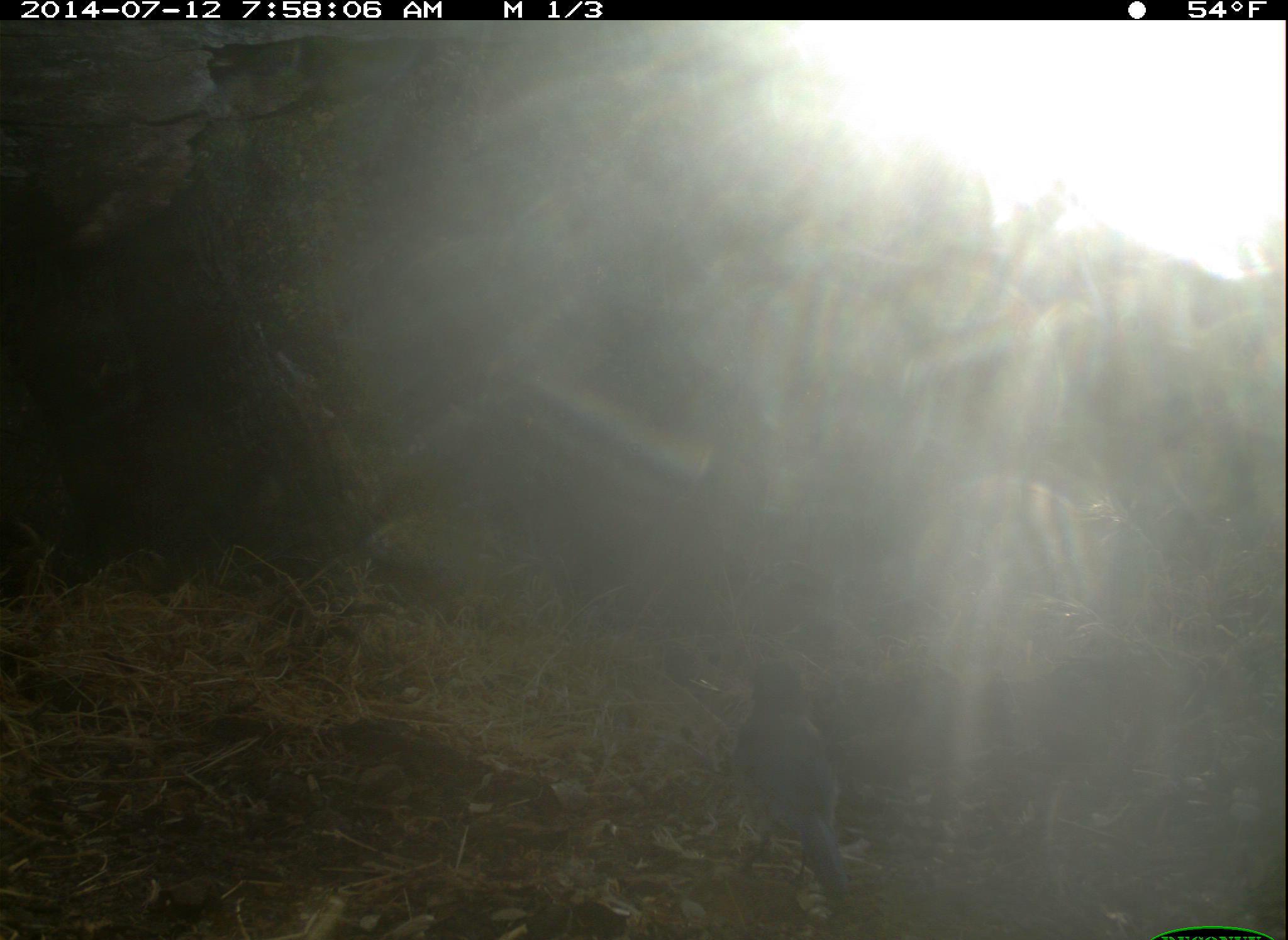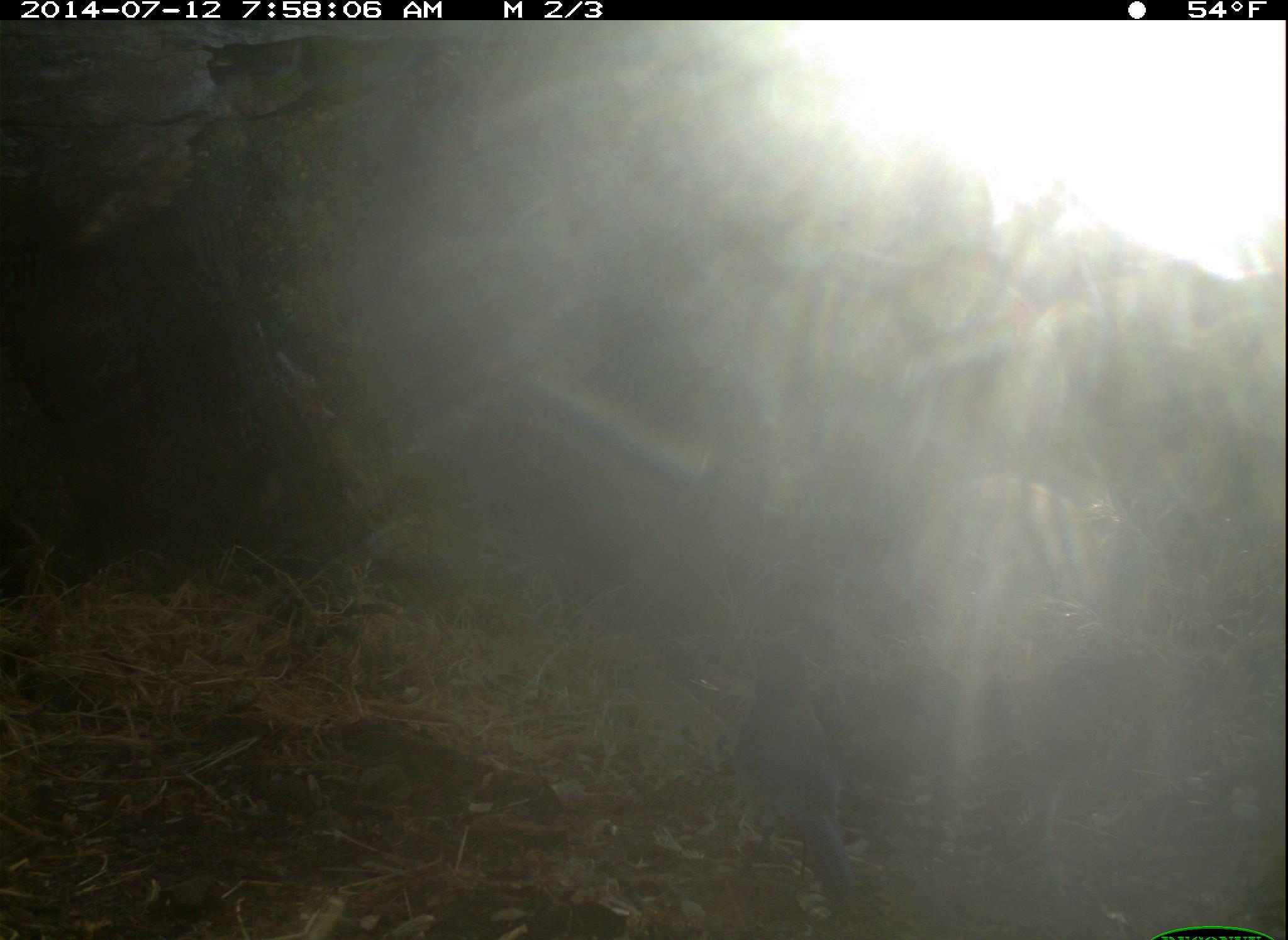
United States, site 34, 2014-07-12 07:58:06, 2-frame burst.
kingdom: Animalia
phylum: Chordata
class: Aves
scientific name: Aves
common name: bird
Bird (Aves).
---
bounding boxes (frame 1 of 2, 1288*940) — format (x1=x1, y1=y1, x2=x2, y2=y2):
bird: (x1=729, y1=658, x2=853, y2=905)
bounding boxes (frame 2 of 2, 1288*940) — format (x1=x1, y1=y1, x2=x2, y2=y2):
bird: (x1=730, y1=641, x2=858, y2=904)